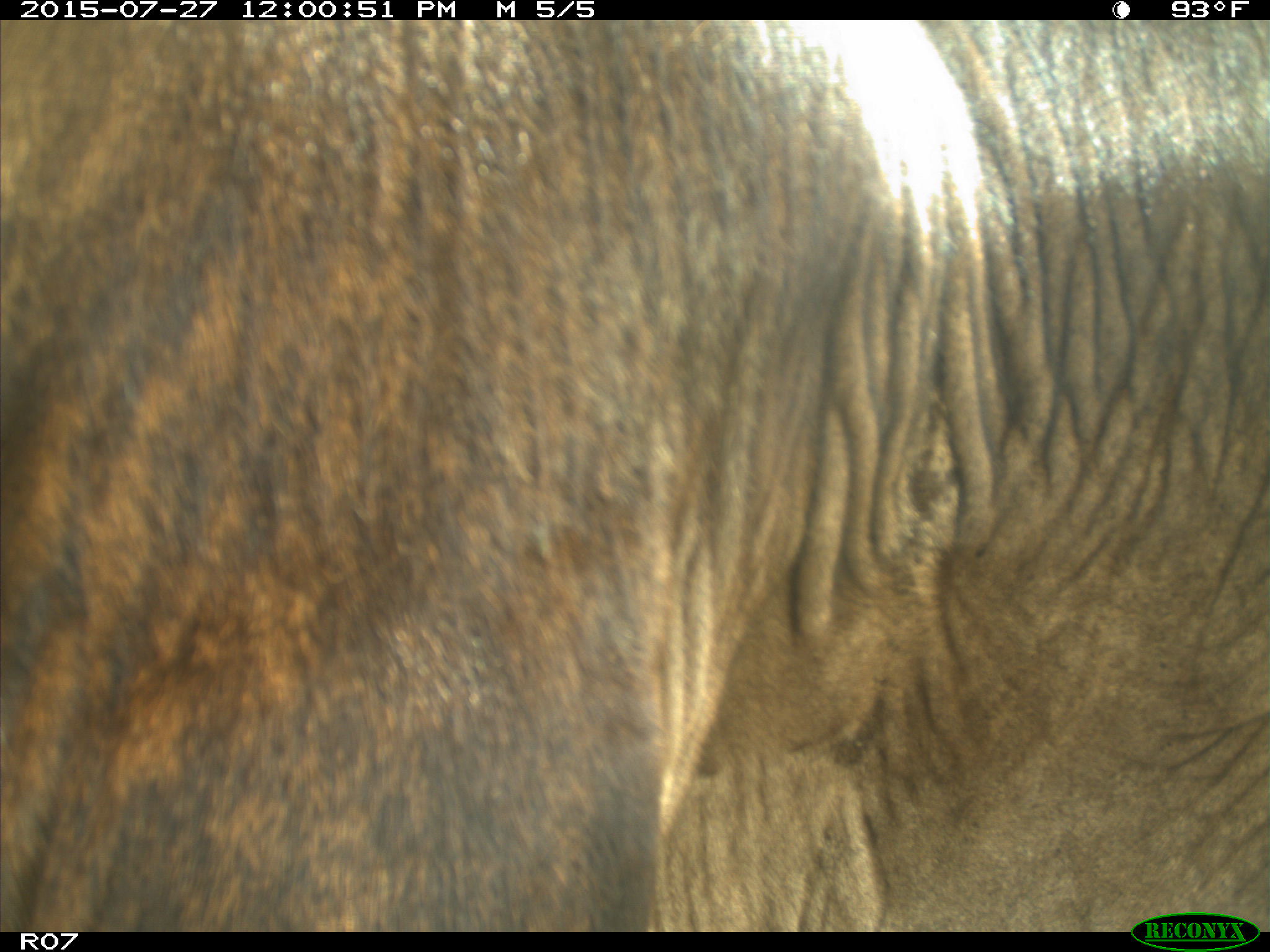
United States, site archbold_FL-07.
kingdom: Animalia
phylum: Chordata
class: Mammalia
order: Artiodactyla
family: Bovidae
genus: Bos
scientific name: Bos taurus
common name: domestic cow